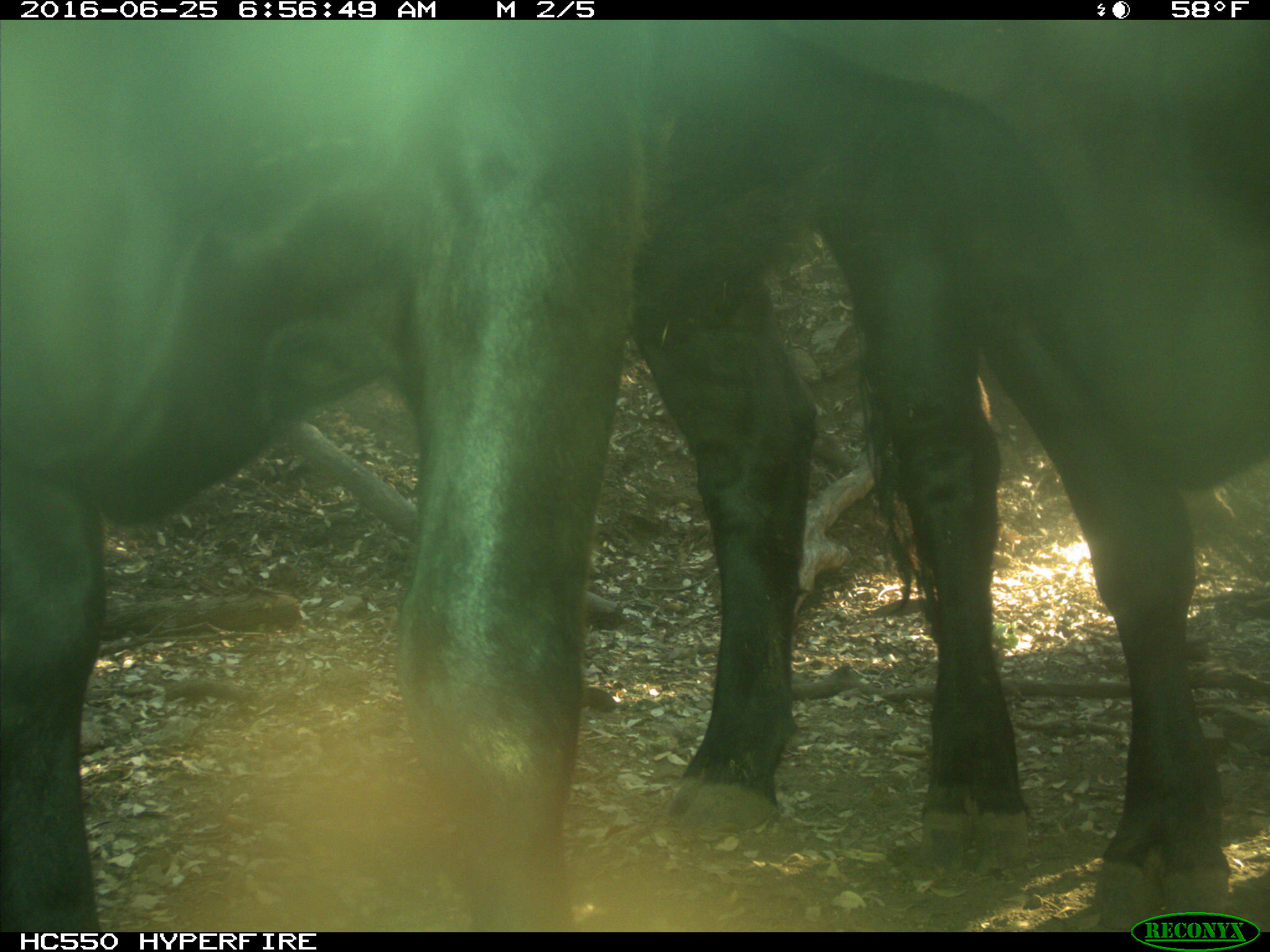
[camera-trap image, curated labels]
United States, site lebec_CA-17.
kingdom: Animalia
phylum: Chordata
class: Mammalia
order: Artiodactyla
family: Bovidae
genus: Bos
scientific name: Bos taurus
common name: domestic cow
Bos taurus (domestic cow).